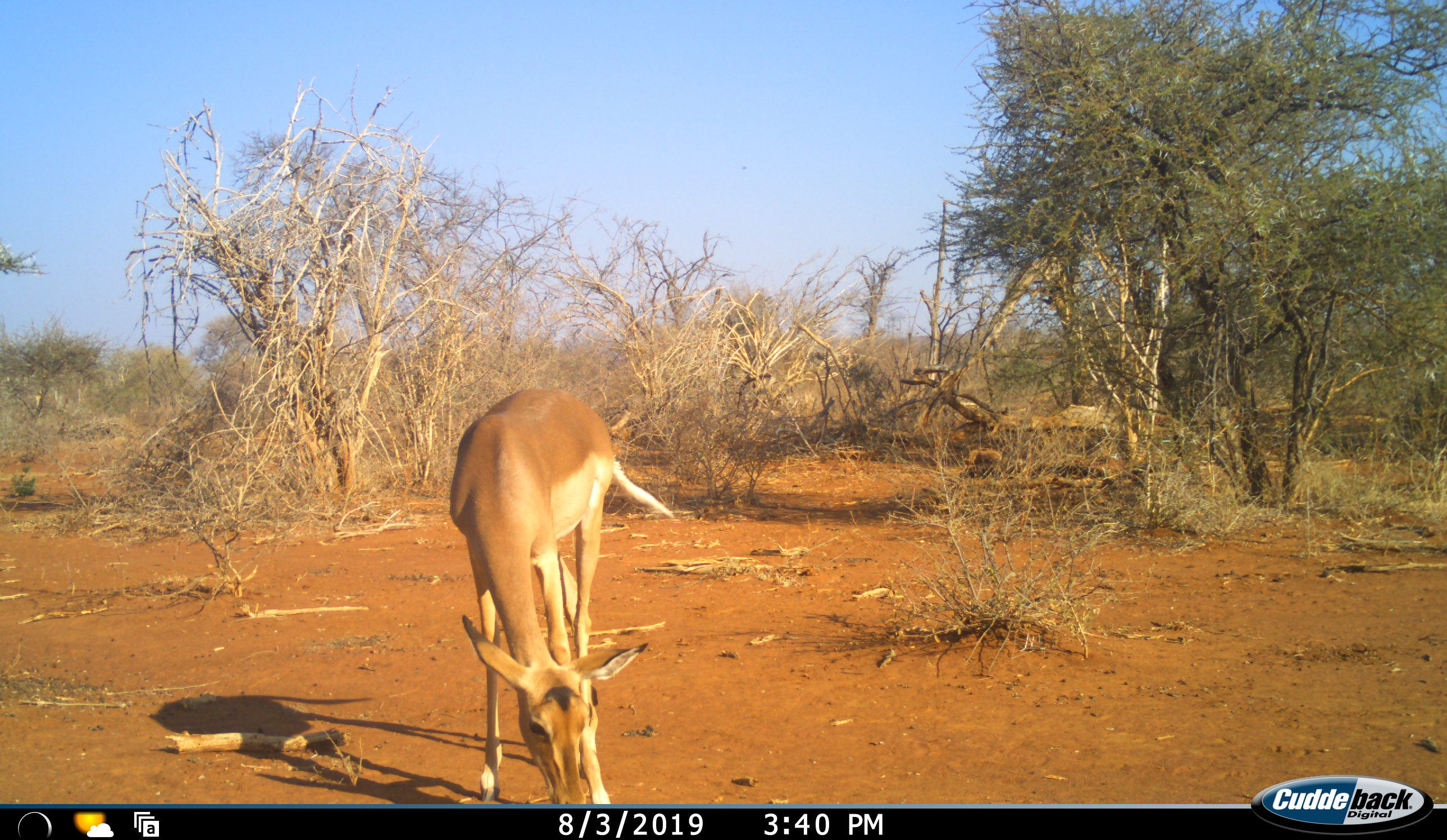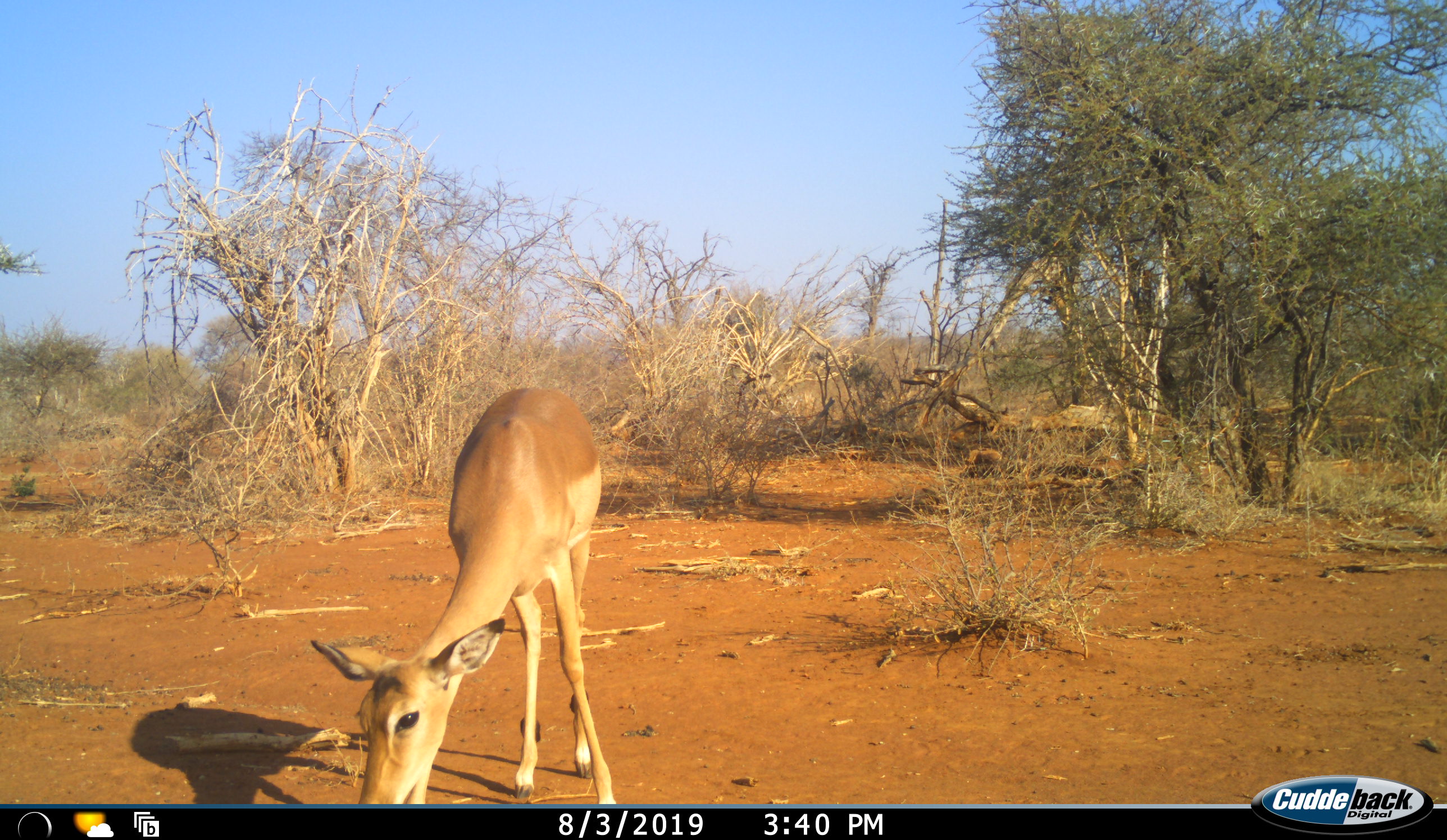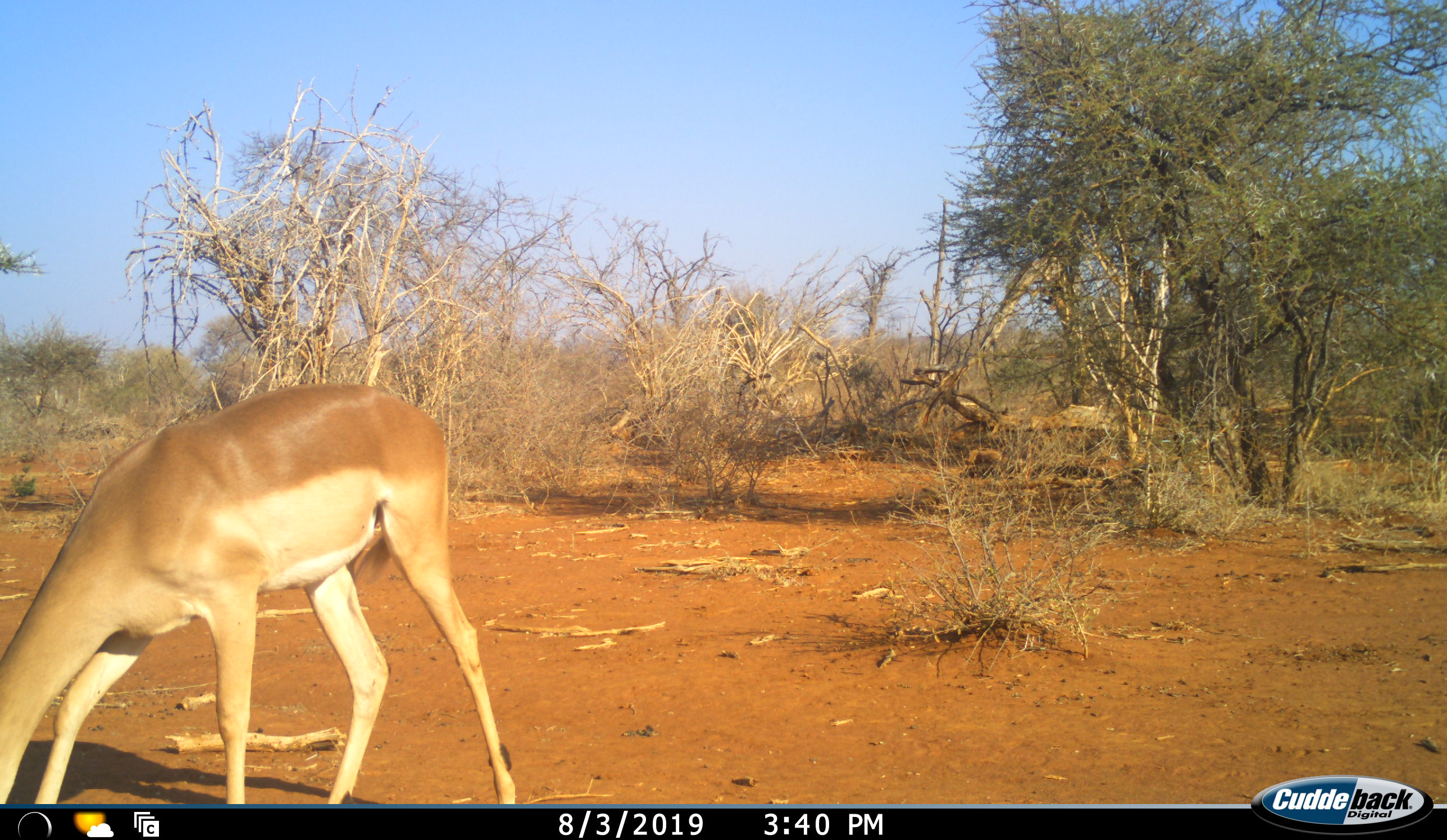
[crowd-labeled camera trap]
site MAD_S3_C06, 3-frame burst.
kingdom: Animalia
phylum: Chordata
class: Mammalia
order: Artiodactyla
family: Bovidae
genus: Aepyceros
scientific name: Aepyceros melampus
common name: impala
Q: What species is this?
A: Impala (Aepyceros melampus).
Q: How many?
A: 1.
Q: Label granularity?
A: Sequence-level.